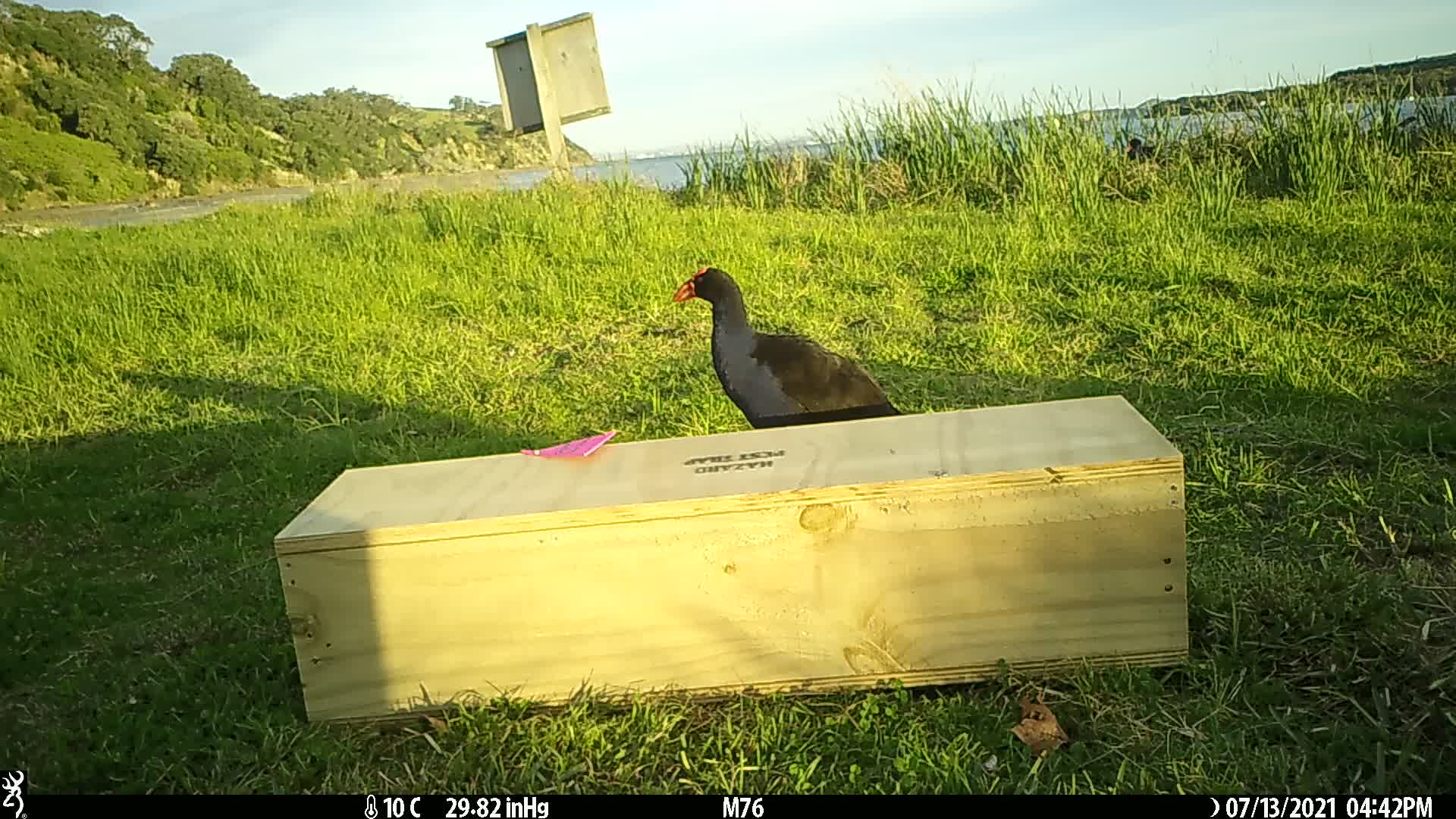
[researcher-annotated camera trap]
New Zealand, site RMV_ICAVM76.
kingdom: Animalia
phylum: Chordata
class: Aves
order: Gruiformes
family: Rallidae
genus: Porphyrio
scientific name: Porphyrio melanotus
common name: australasian swamphen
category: pukeko